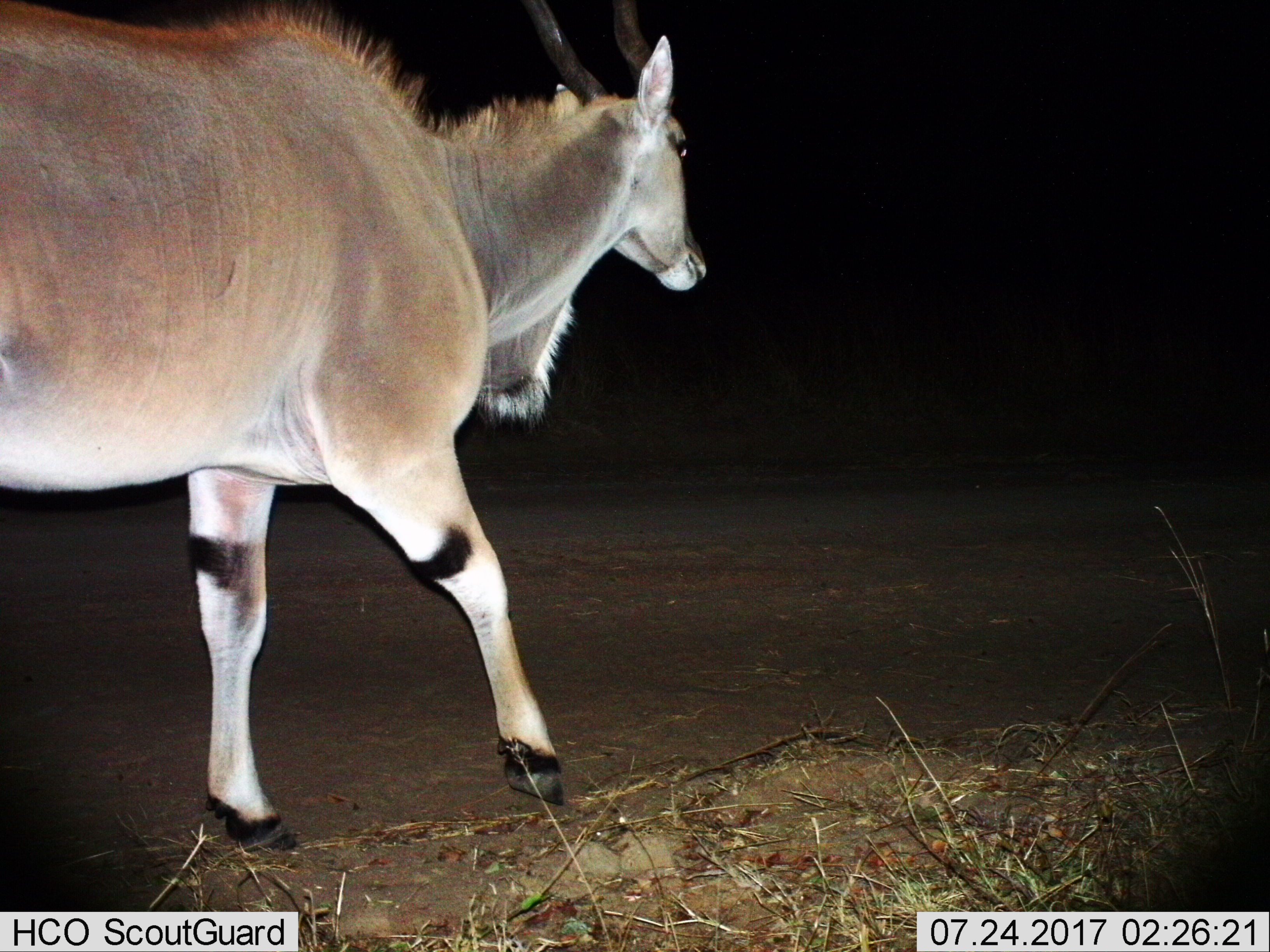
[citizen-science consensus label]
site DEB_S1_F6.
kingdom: Animalia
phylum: Chordata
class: Mammalia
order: Artiodactyla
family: Bovidae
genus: Tragelaphus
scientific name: Tragelaphus oryx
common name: eland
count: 1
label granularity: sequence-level